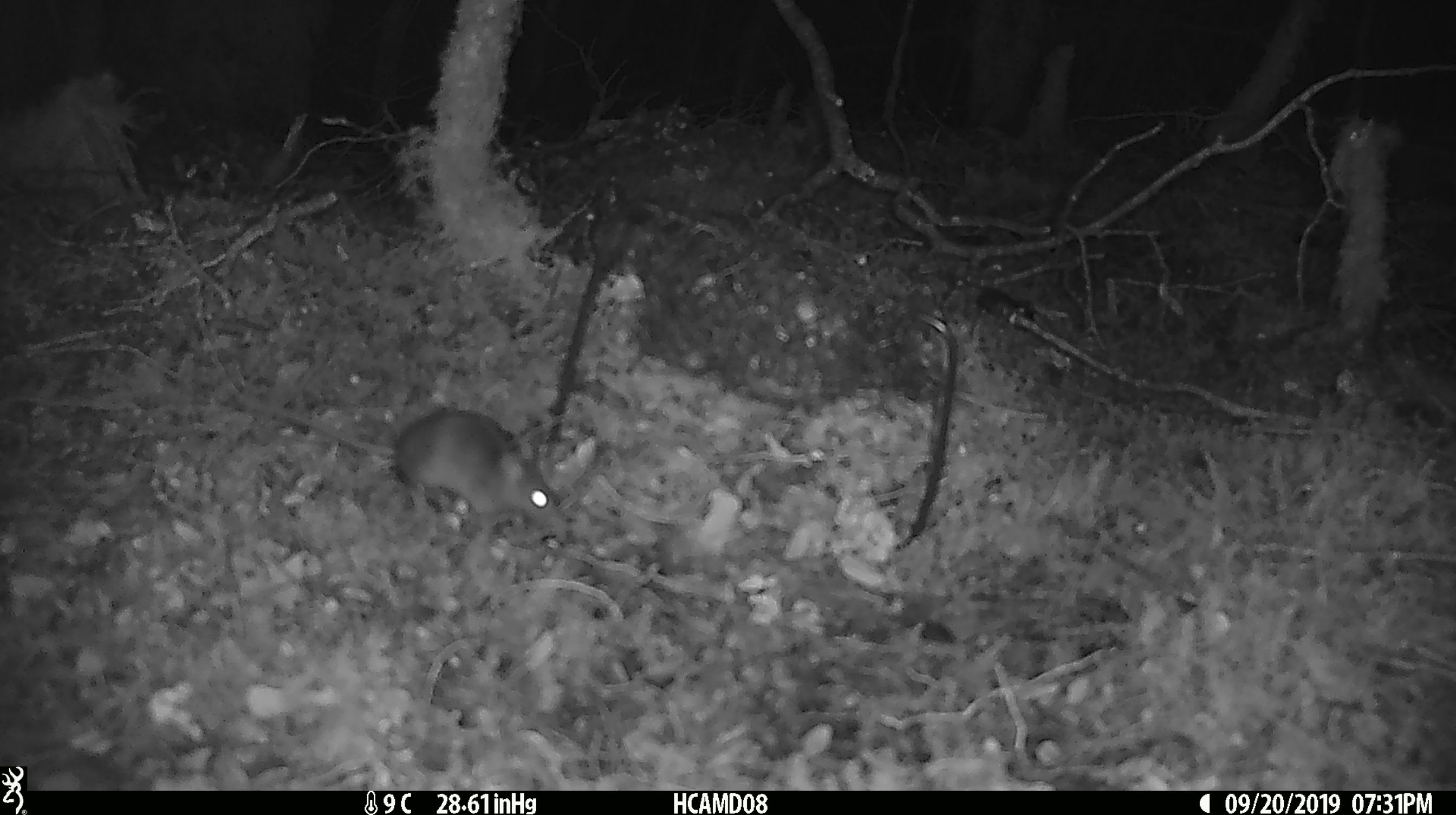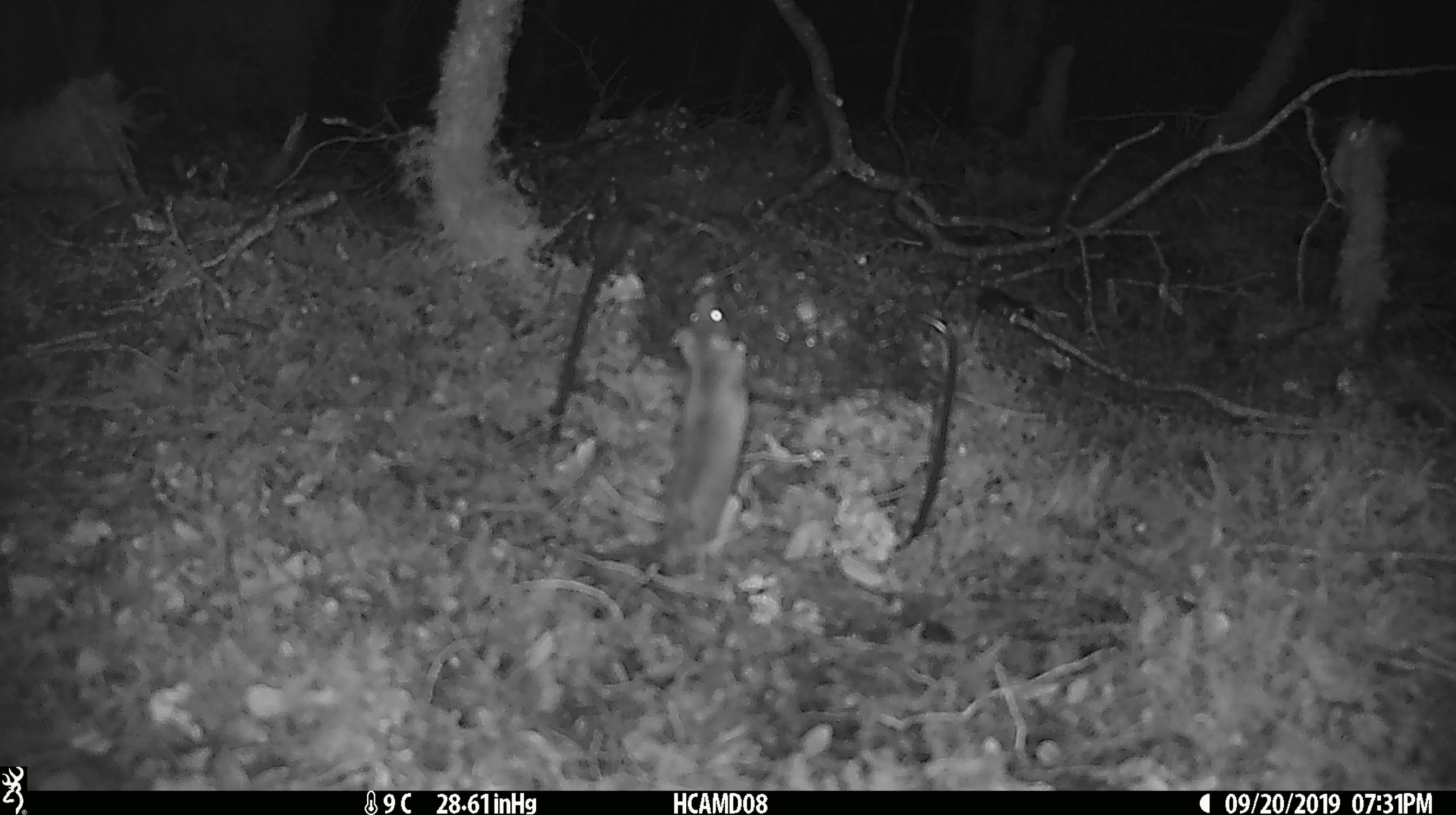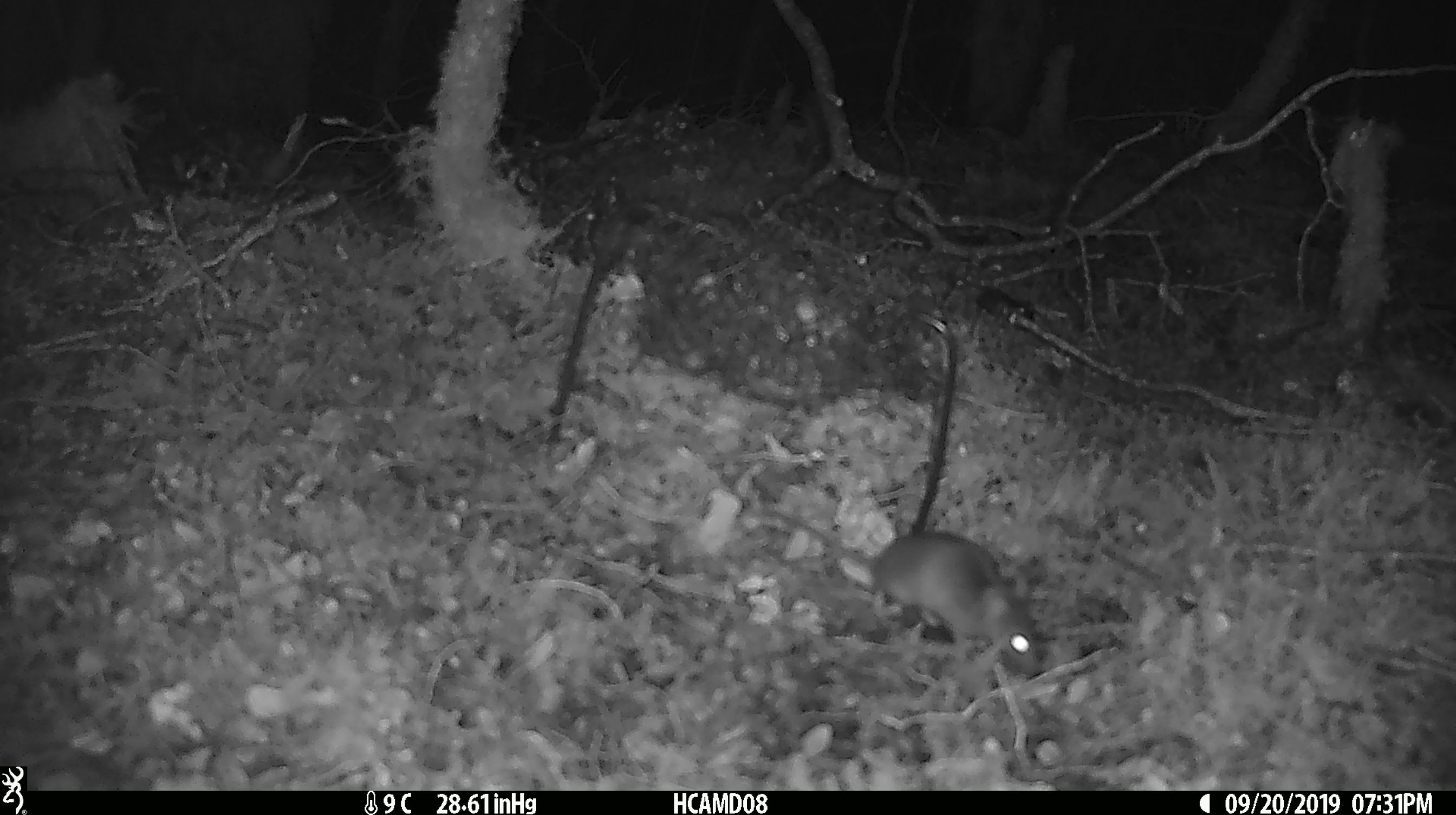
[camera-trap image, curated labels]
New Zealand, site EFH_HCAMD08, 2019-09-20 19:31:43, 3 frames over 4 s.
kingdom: Animalia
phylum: Chordata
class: Mammalia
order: Rodentia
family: Muridae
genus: Mus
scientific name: Mus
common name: mouse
Mouse (Mus).